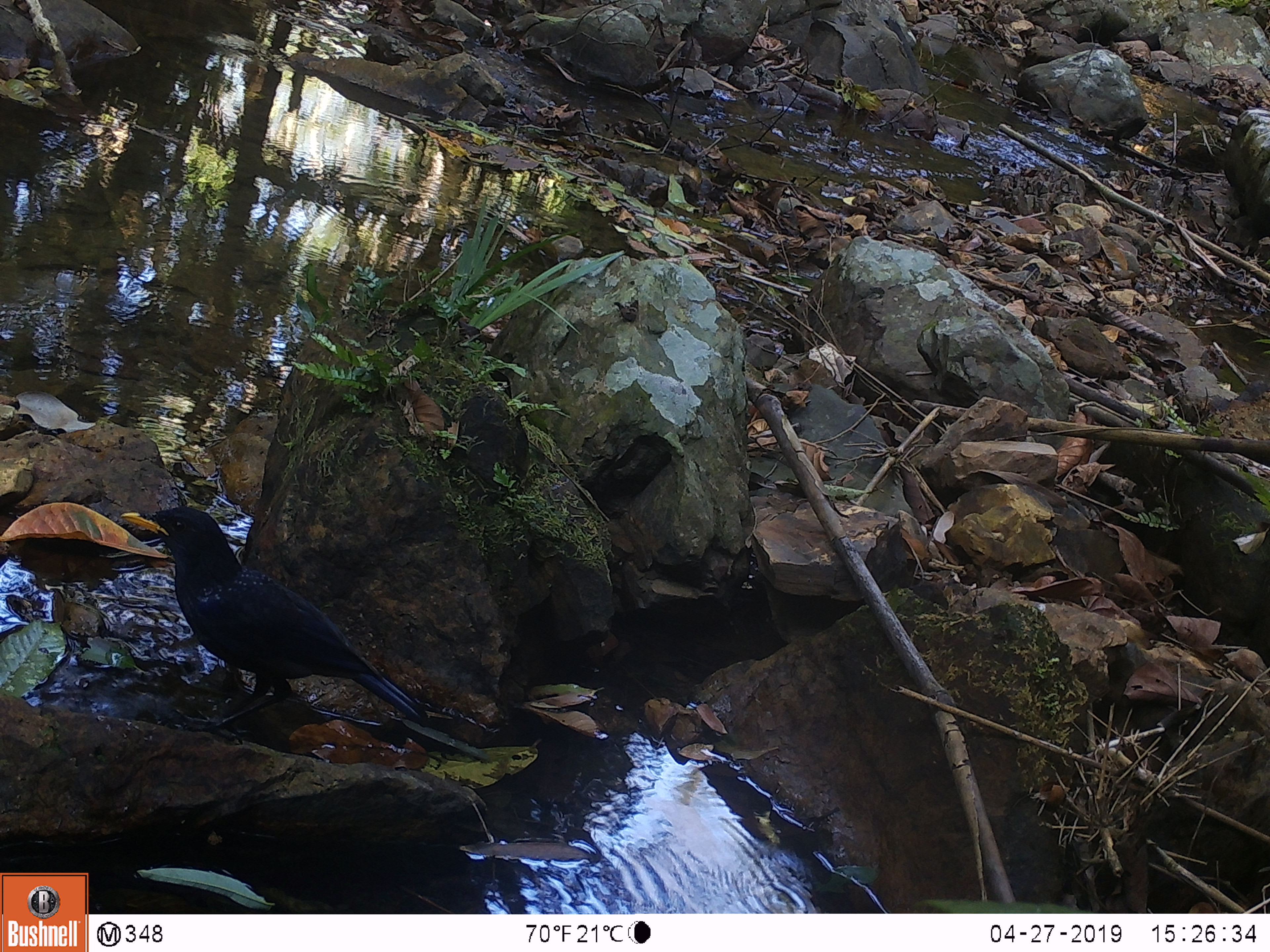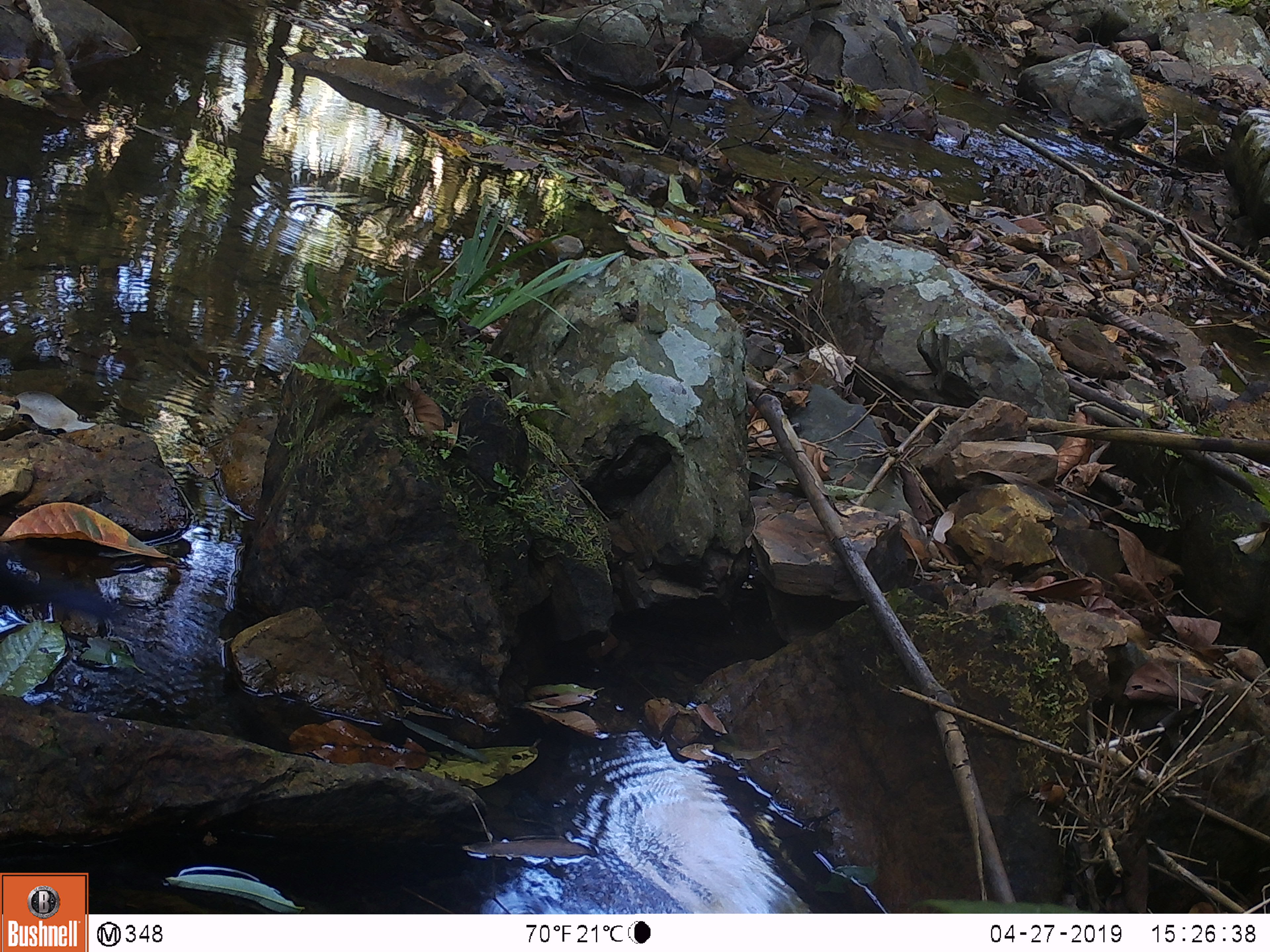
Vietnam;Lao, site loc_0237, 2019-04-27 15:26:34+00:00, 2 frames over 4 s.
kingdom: Animalia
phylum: Chordata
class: Aves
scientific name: Aves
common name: bird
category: unidentified bird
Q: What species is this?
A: Unidentified bird (bird) (Aves).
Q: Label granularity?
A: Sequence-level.